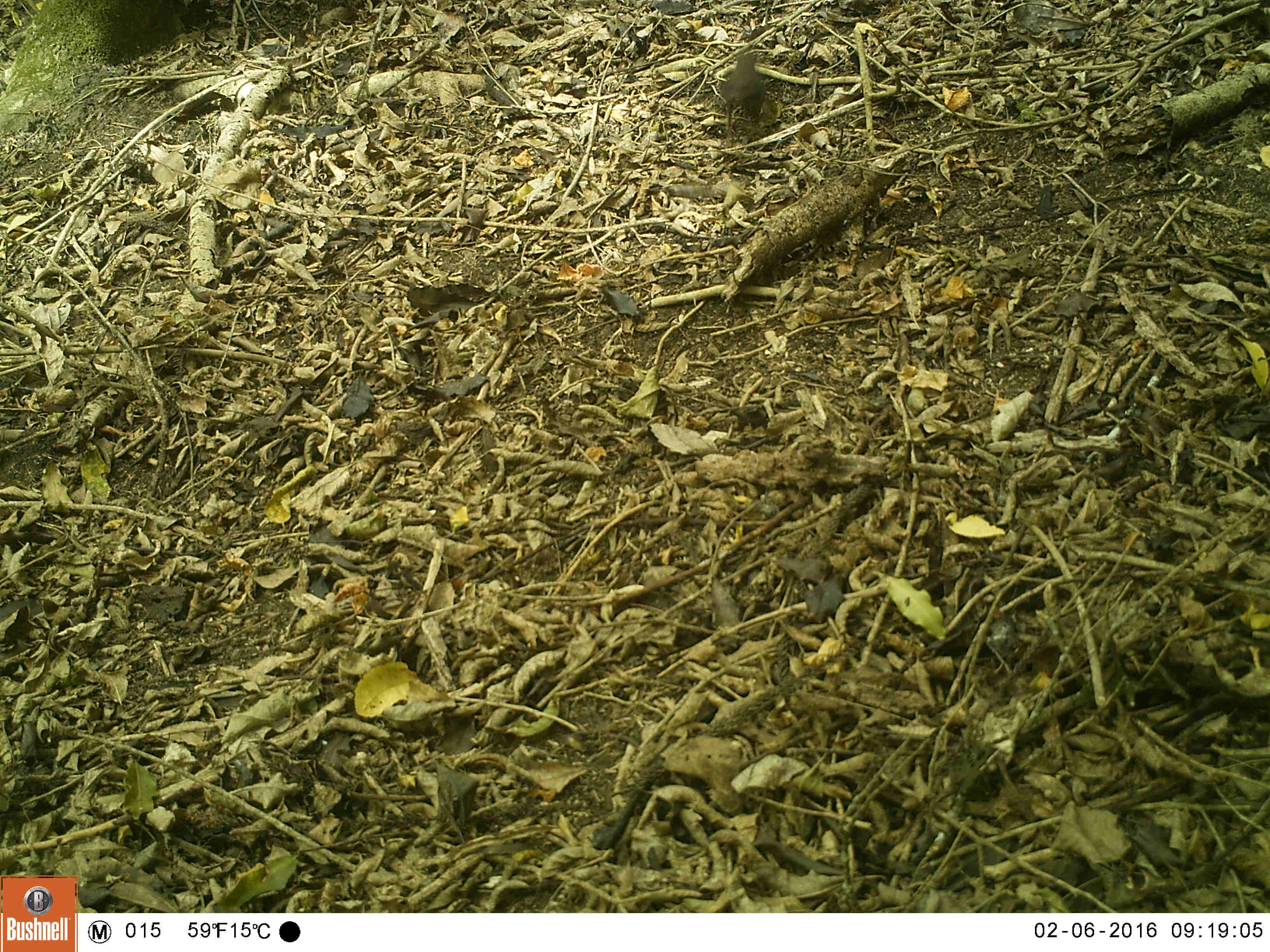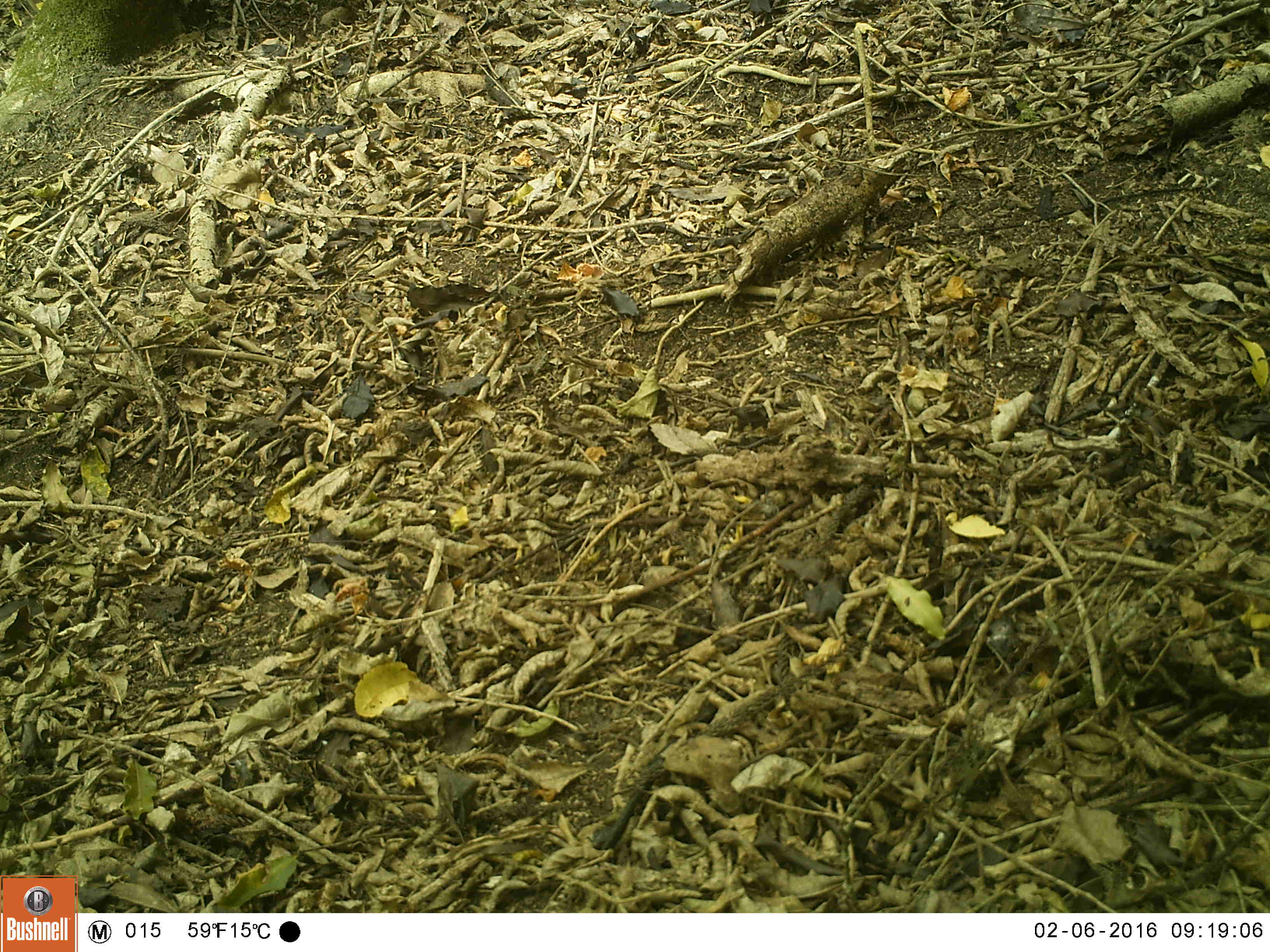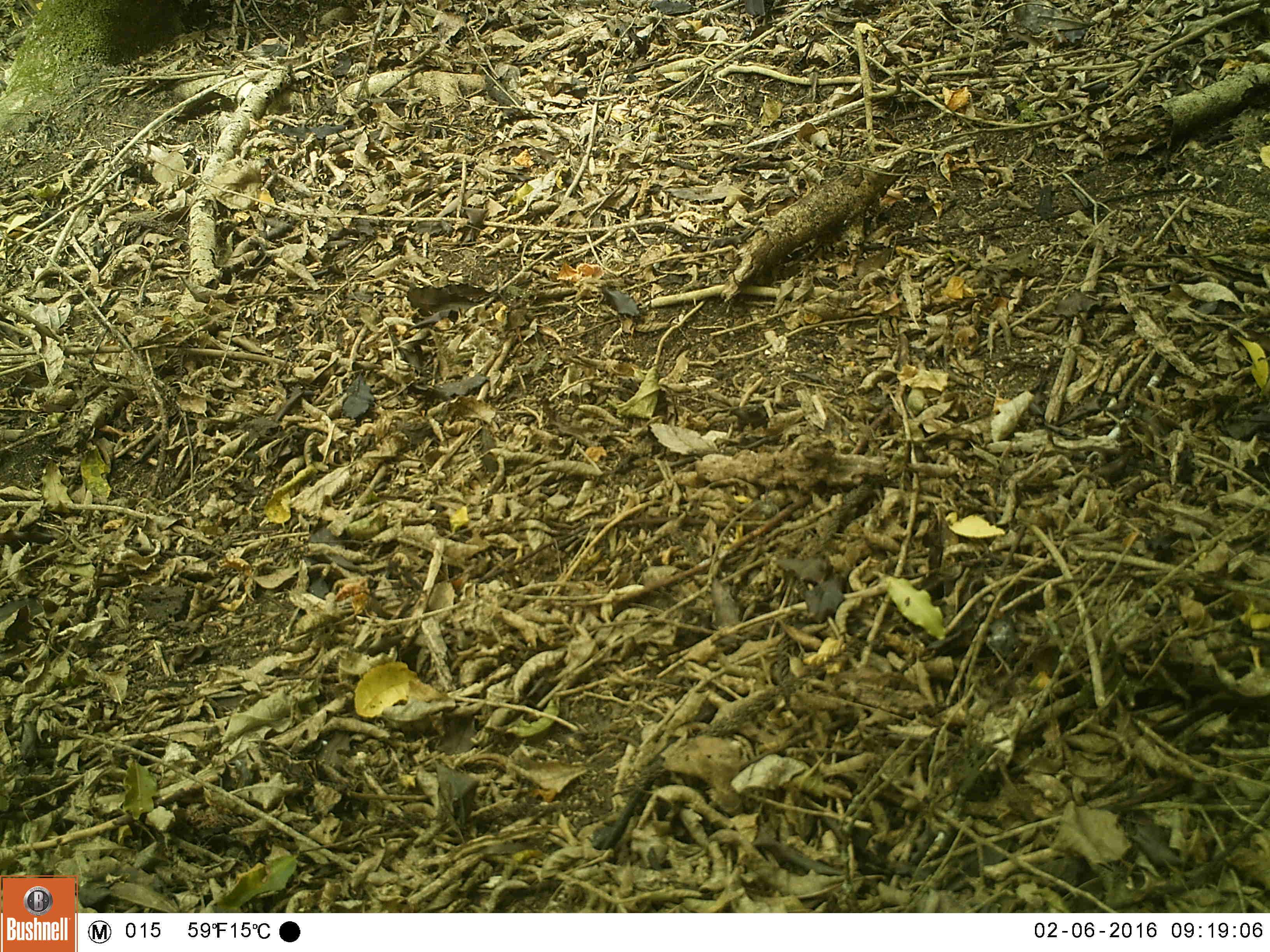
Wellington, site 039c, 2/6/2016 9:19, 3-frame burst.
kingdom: Animalia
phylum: Chordata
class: Aves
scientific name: Aves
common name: bird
Bird (Aves).